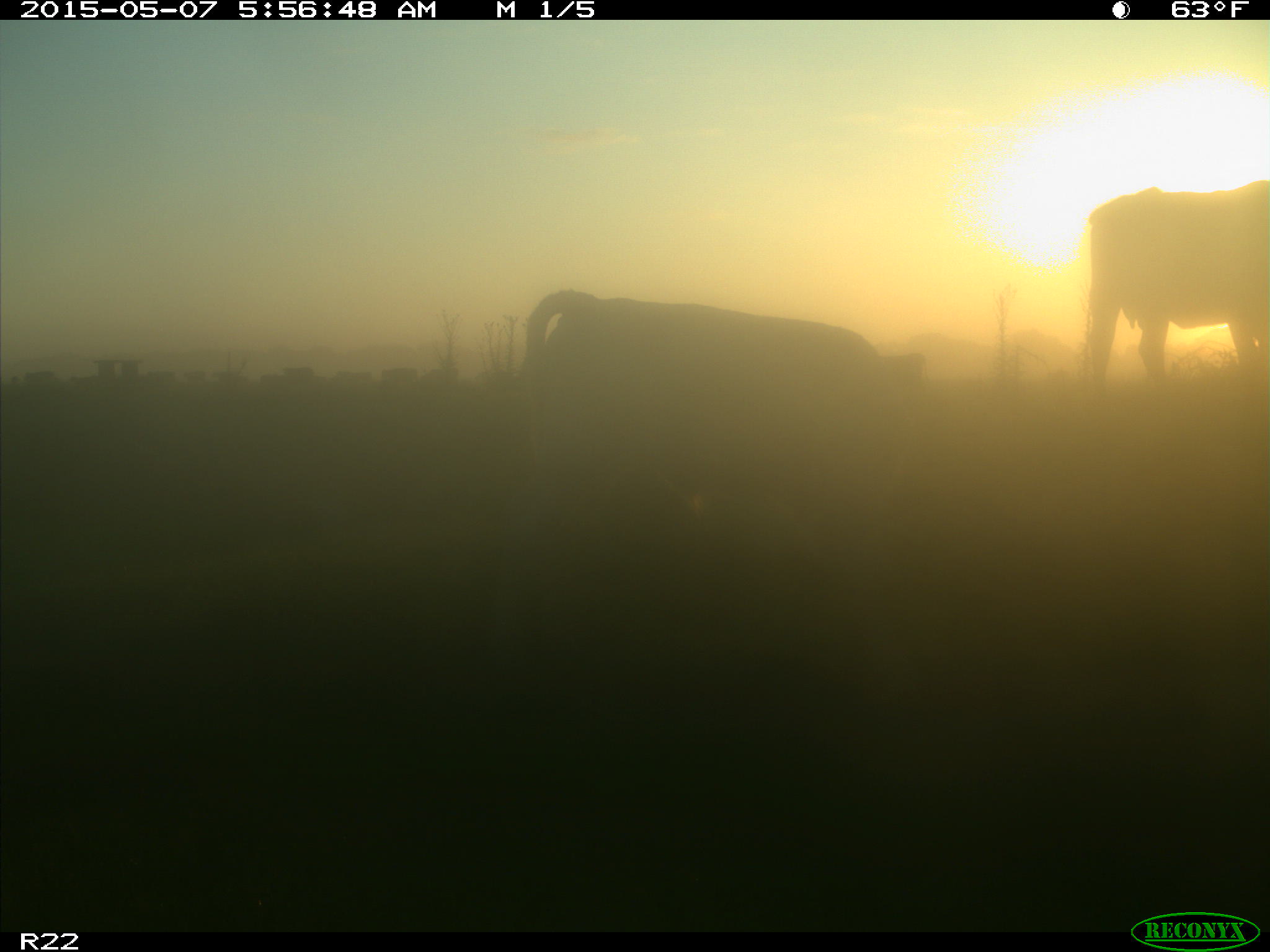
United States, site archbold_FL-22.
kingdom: Animalia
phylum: Chordata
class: Mammalia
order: Artiodactyla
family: Bovidae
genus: Bos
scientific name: Bos taurus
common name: domestic cow